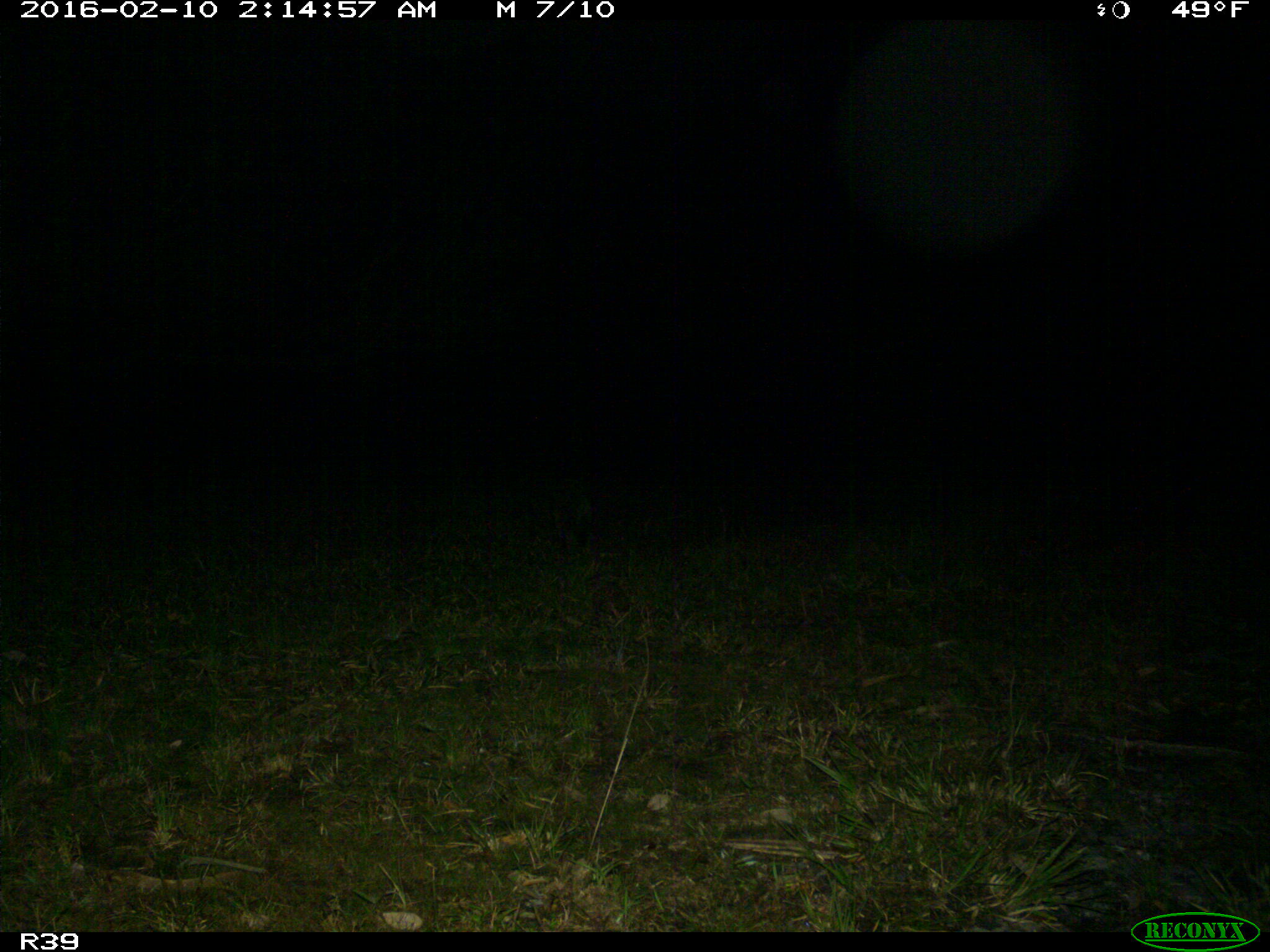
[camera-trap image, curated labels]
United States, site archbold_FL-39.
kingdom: Animalia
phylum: Chordata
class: Mammalia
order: Carnivora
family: Procyonidae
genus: Procyon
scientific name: Procyon lotor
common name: common raccoon